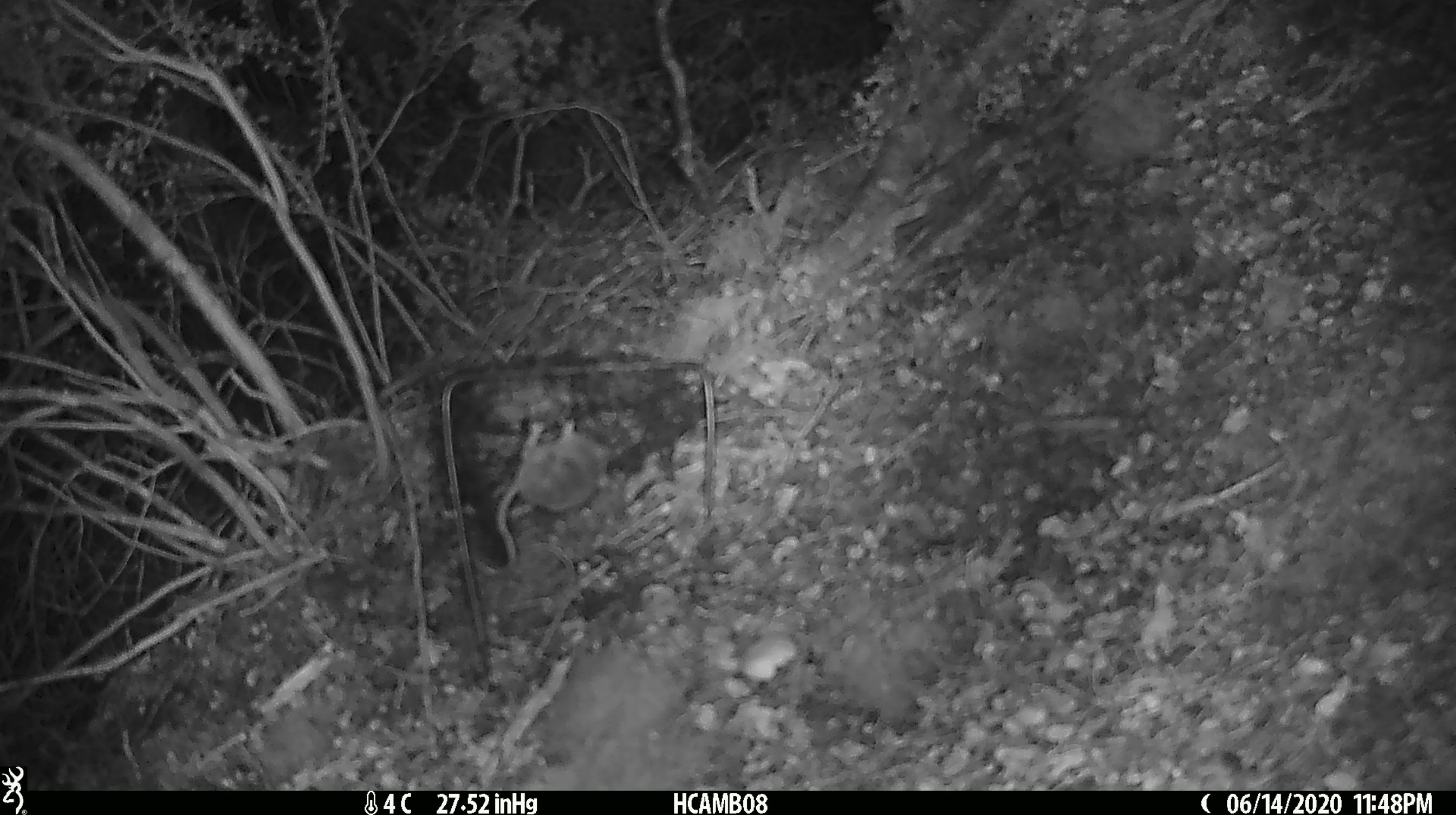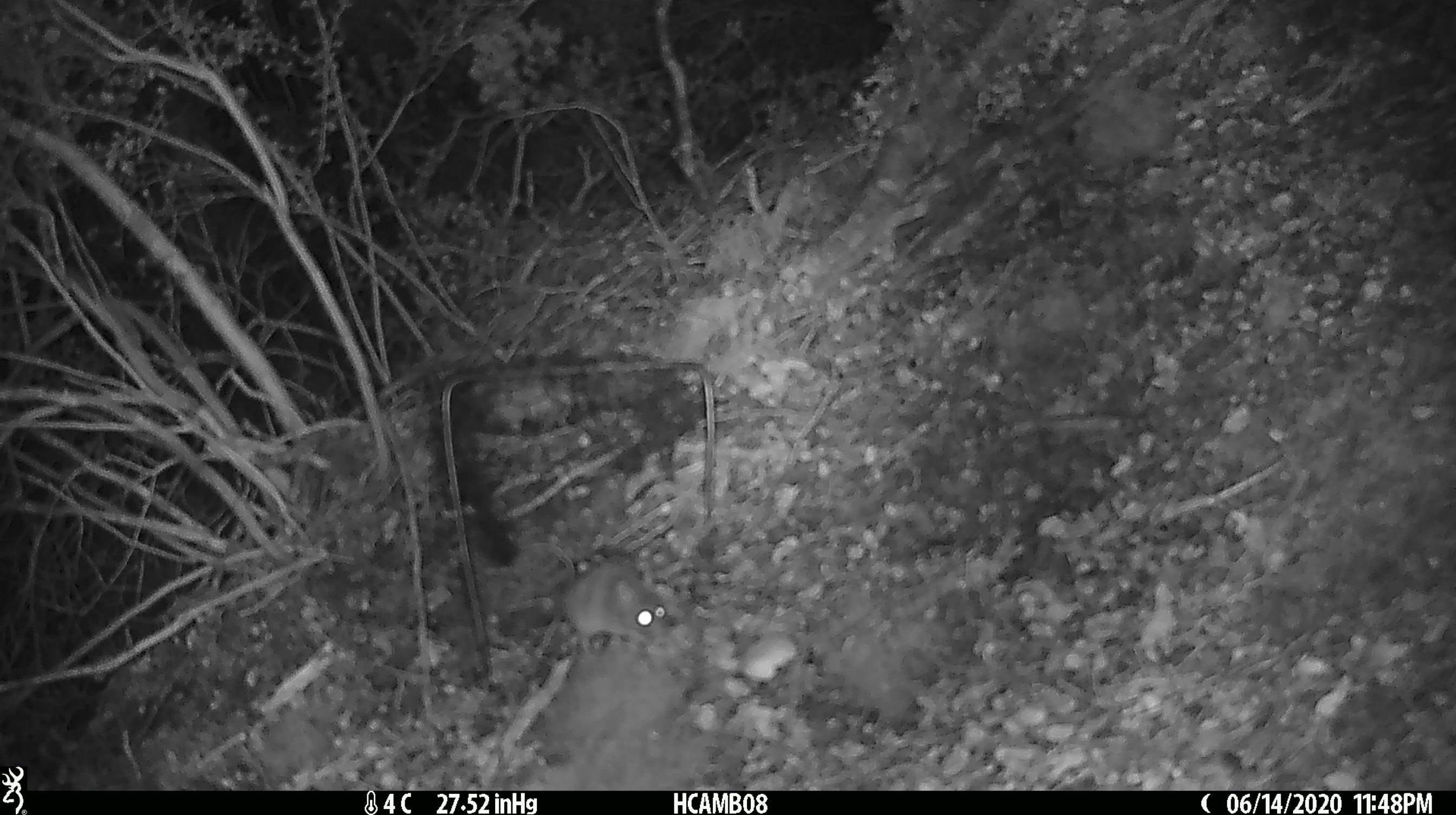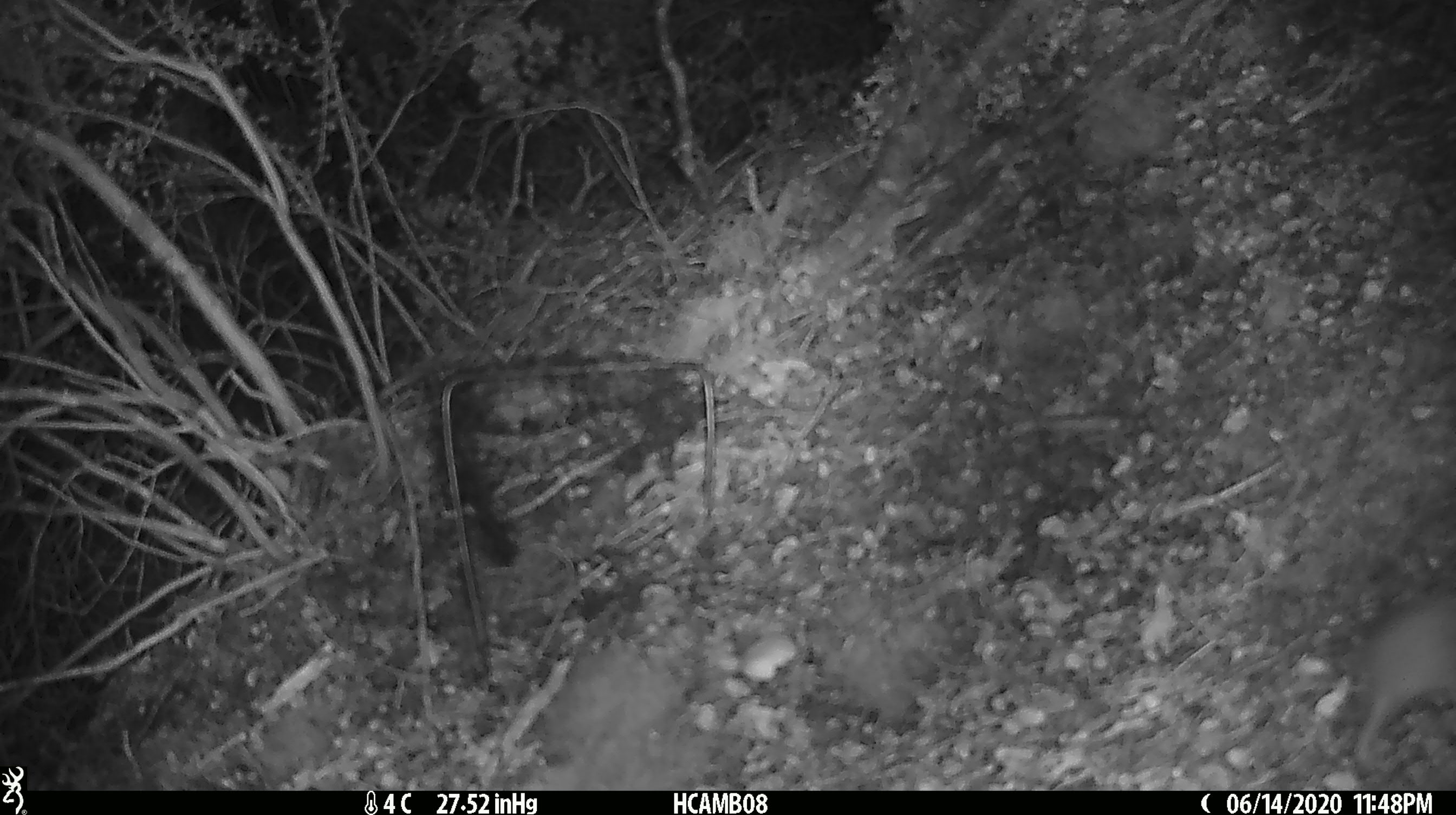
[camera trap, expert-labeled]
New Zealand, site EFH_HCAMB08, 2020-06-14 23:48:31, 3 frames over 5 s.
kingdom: Animalia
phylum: Chordata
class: Mammalia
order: Rodentia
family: Muridae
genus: Mus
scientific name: Mus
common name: mouse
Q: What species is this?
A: Mouse (Mus).